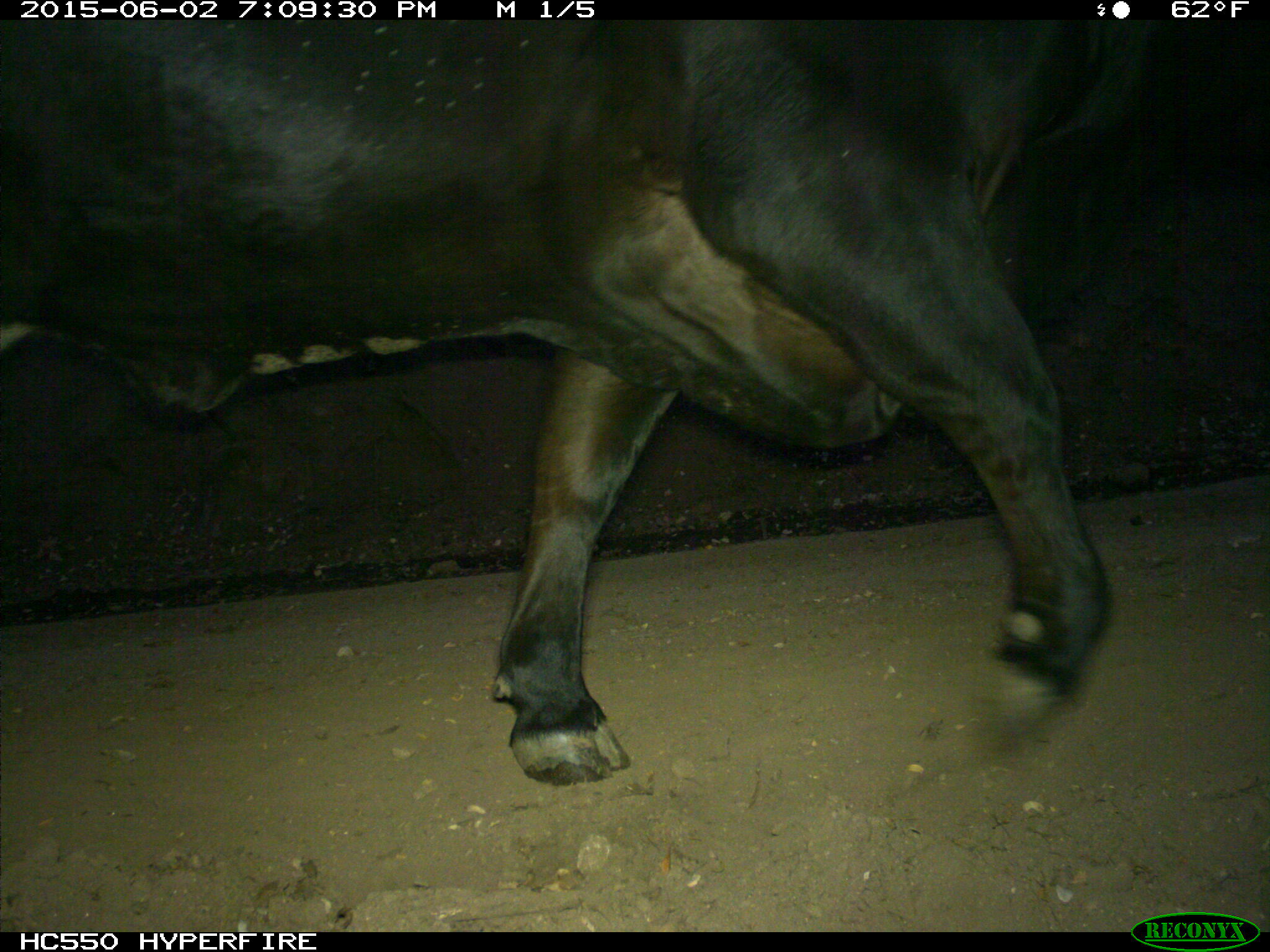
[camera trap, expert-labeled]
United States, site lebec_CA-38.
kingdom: Animalia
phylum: Chordata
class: Mammalia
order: Artiodactyla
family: Bovidae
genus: Bos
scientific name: Bos taurus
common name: domestic cow